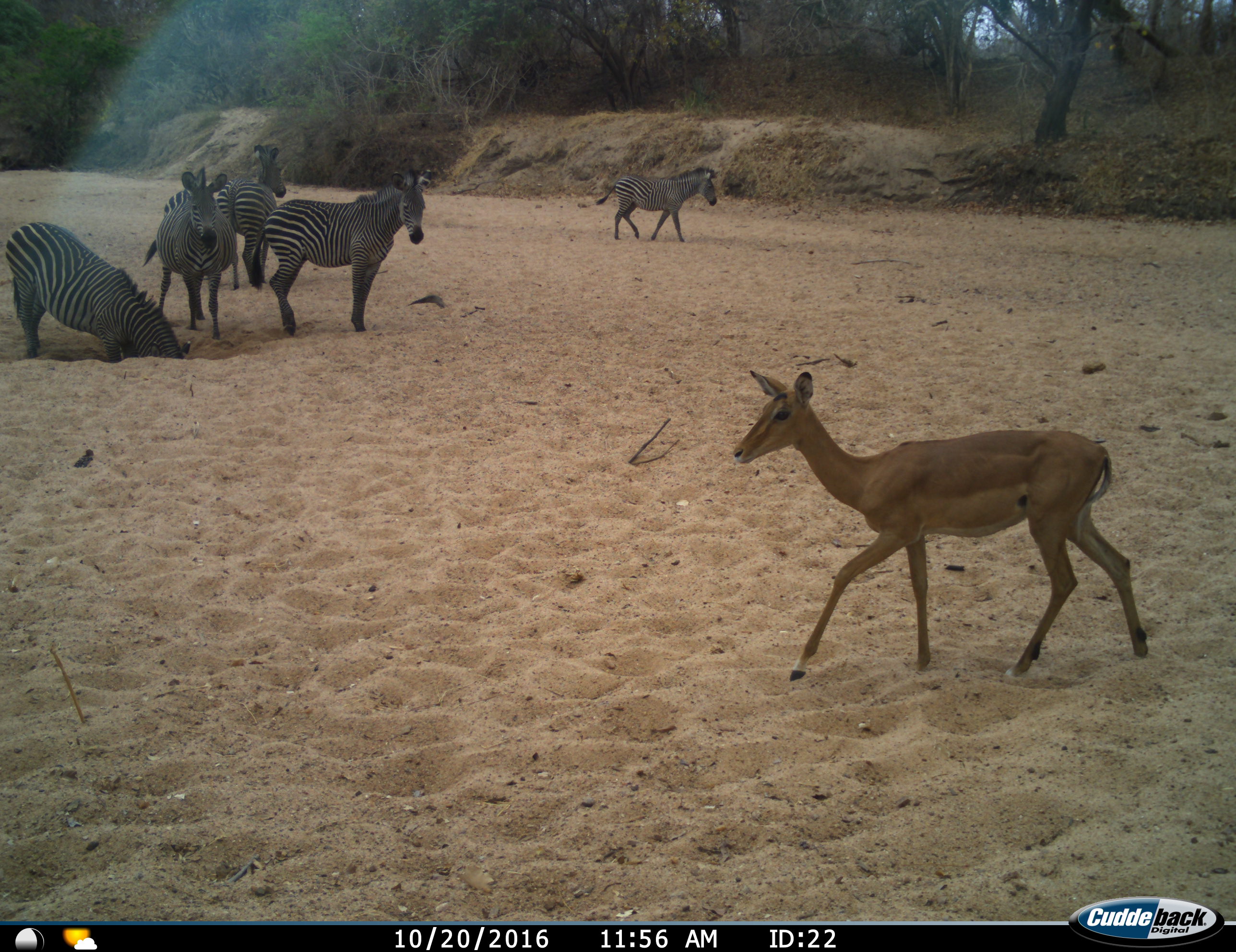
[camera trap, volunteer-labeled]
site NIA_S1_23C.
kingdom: Animalia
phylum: Chordata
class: Mammalia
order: Artiodactyla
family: Bovidae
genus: Aepyceros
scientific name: Aepyceros melampus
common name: impala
Impala (Aepyceros melampus), count 1. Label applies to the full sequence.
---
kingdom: Animalia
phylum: Chordata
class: Mammalia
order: Perissodactyla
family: Equidae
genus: Equus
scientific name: Equus quagga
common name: plains zebra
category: zebraplains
Zebraplains (plains zebra) (Equus quagga), count 5. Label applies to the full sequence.